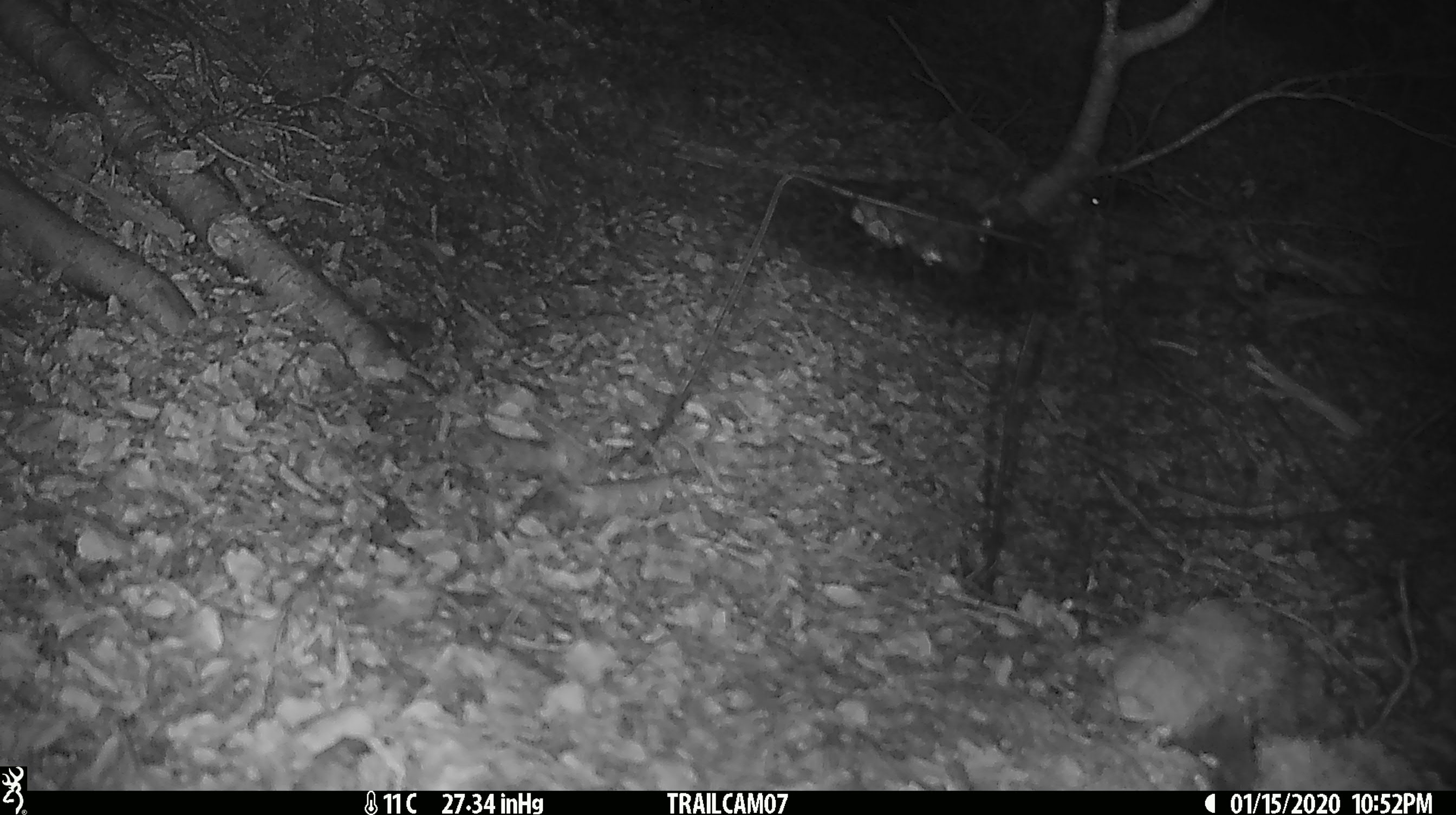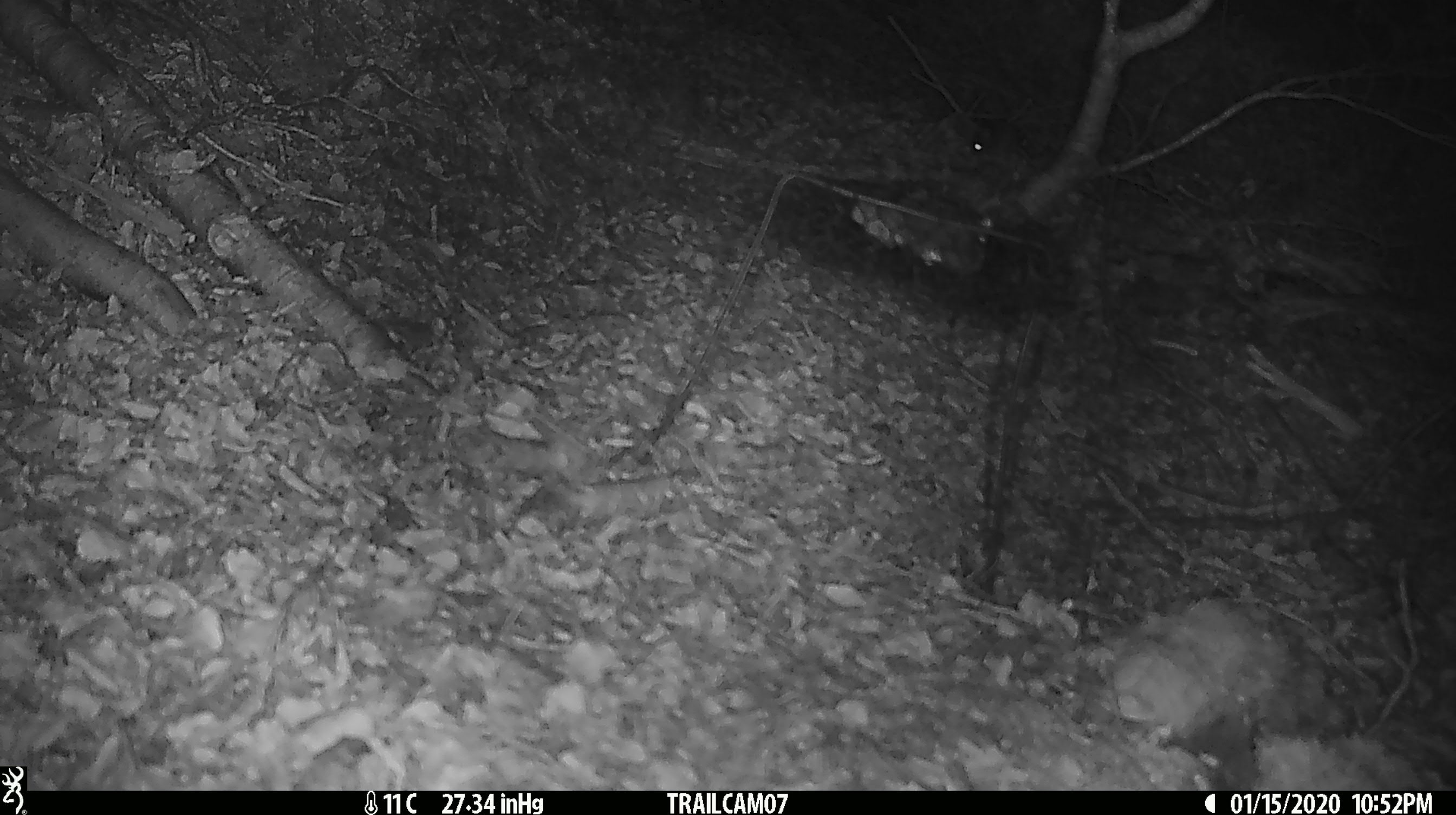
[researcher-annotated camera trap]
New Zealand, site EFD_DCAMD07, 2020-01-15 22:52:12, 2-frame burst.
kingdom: Animalia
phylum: Chordata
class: Mammalia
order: Rodentia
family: Muridae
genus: Mus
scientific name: Mus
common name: mouse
Mouse (Mus).